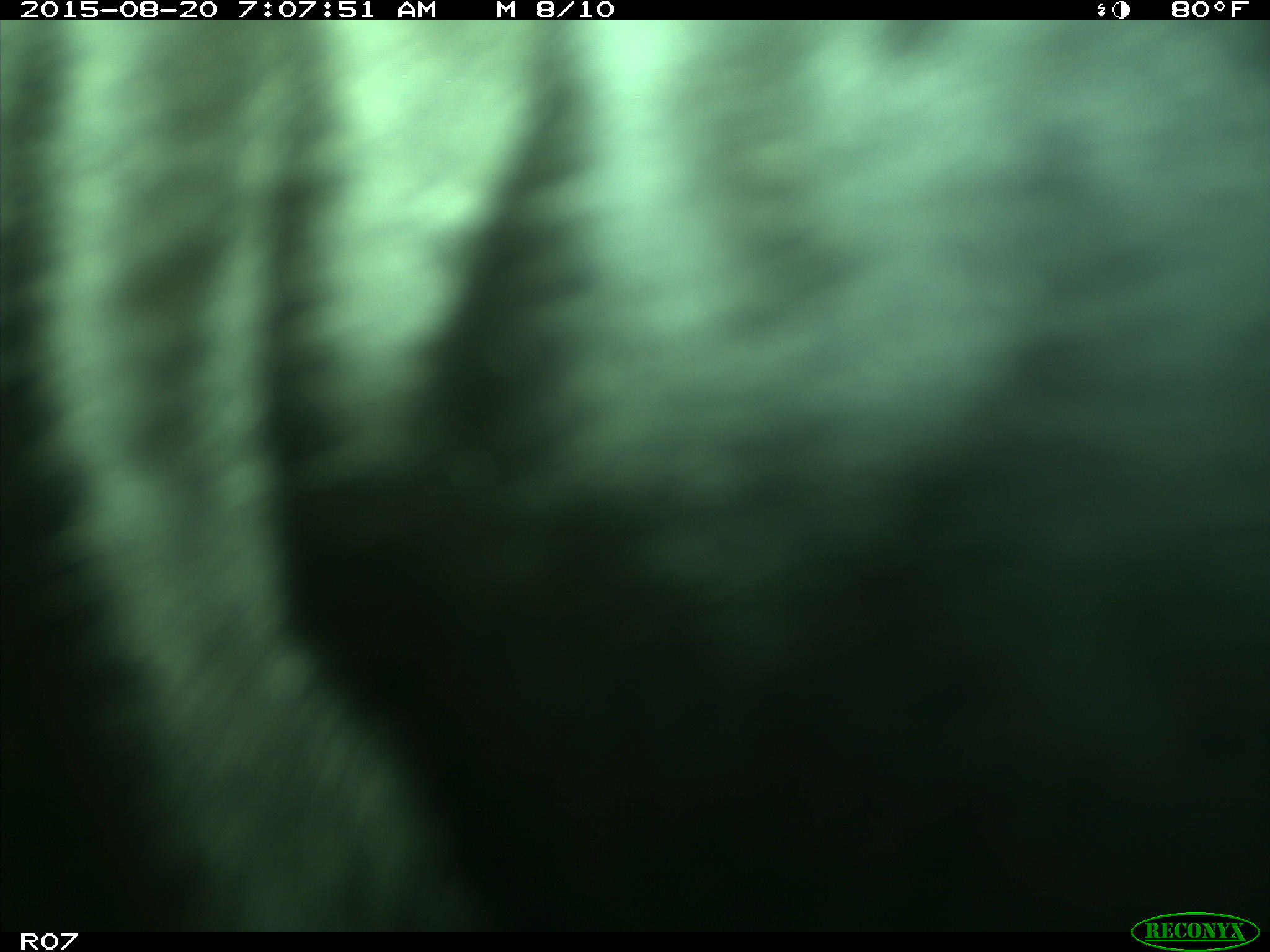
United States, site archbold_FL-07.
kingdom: Animalia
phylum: Chordata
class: Mammalia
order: Artiodactyla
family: Bovidae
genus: Bos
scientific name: Bos taurus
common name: domestic cow